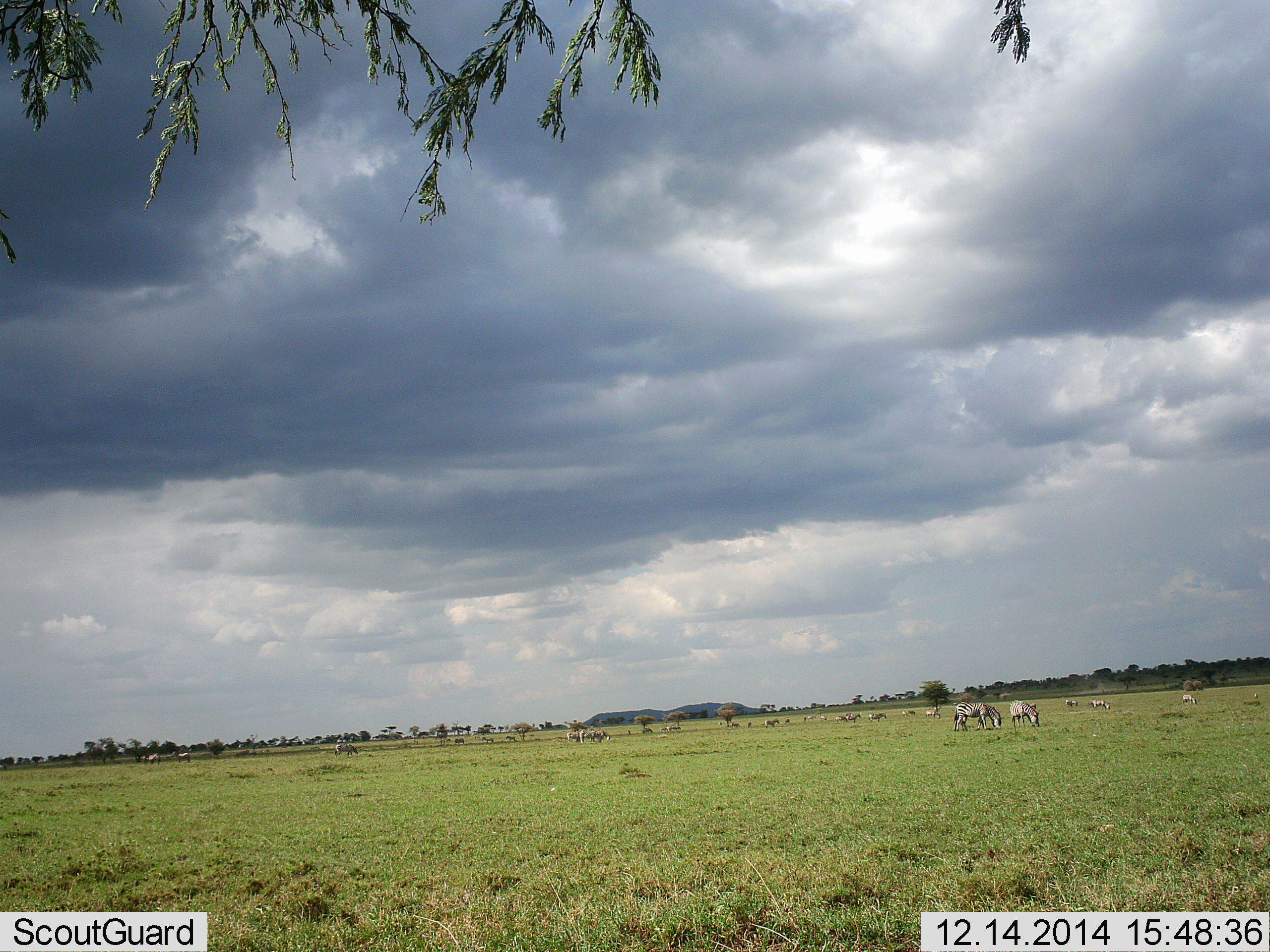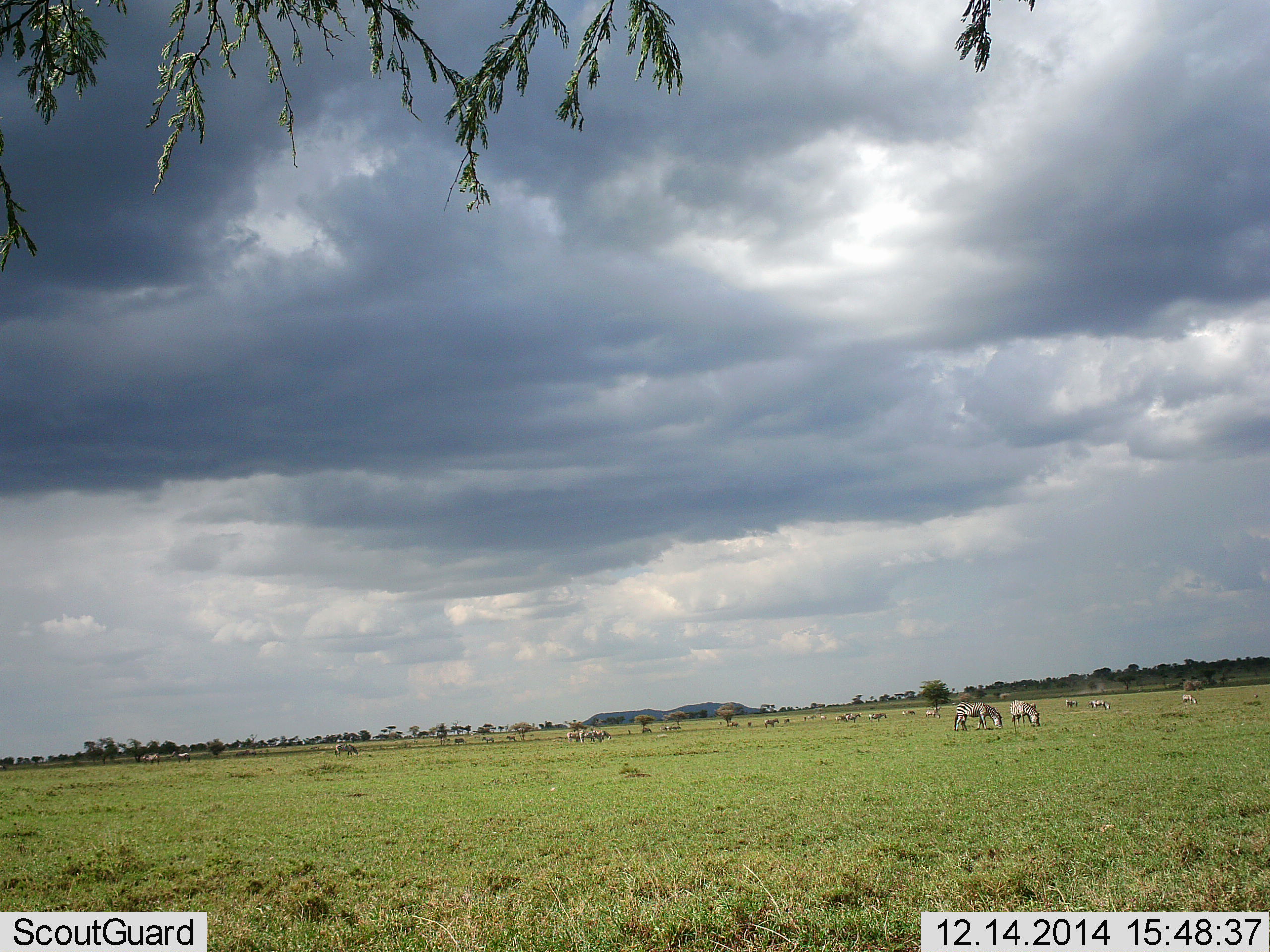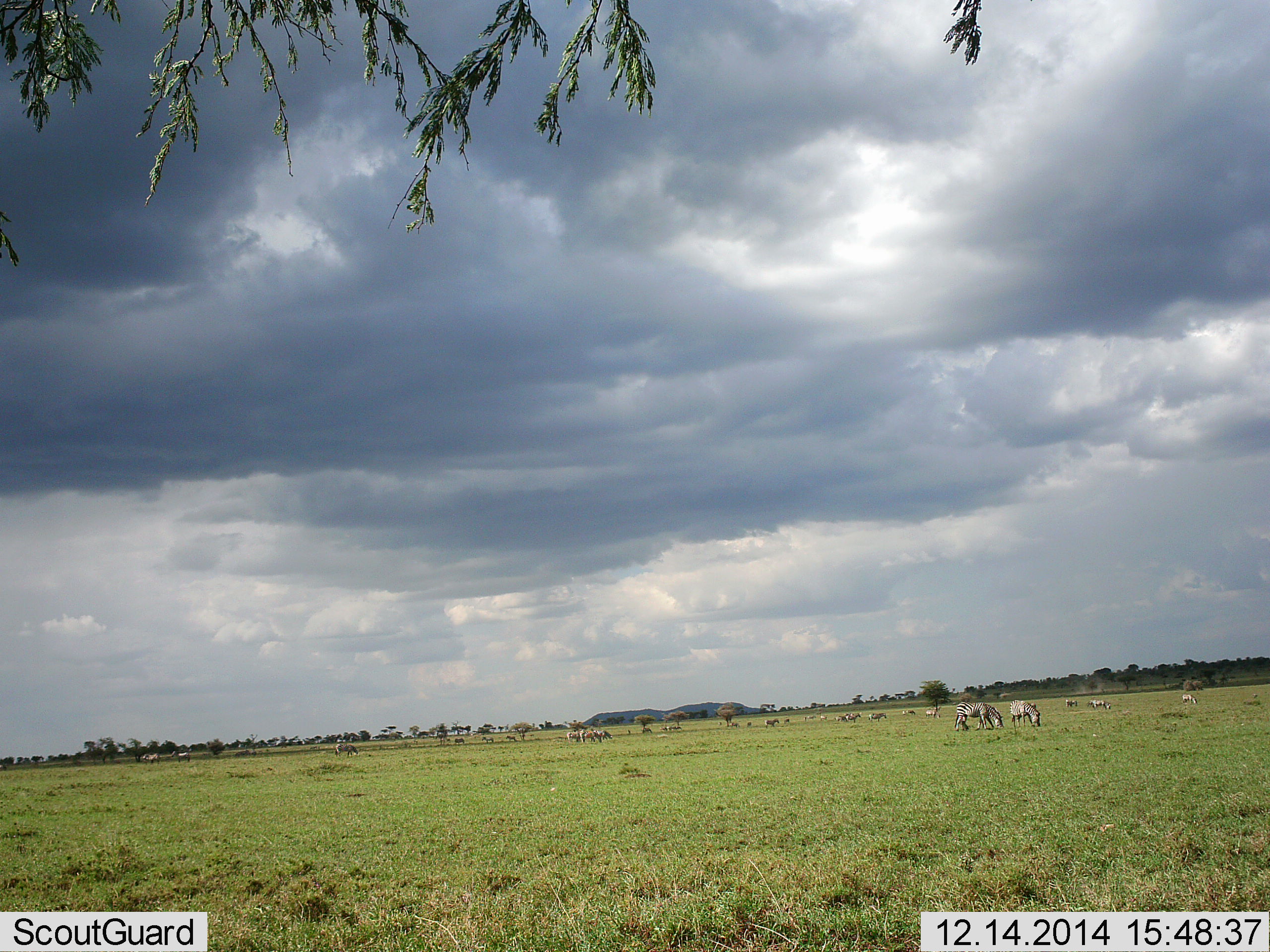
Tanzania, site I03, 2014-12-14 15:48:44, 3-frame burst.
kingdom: Animalia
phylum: Chordata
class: Mammalia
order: Perissodactyla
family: Equidae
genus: Equus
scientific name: Equus quagga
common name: plains zebra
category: zebra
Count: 11-50.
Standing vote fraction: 40%.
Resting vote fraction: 0%.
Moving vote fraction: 10%.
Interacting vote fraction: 0%.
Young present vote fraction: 0%.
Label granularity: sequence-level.